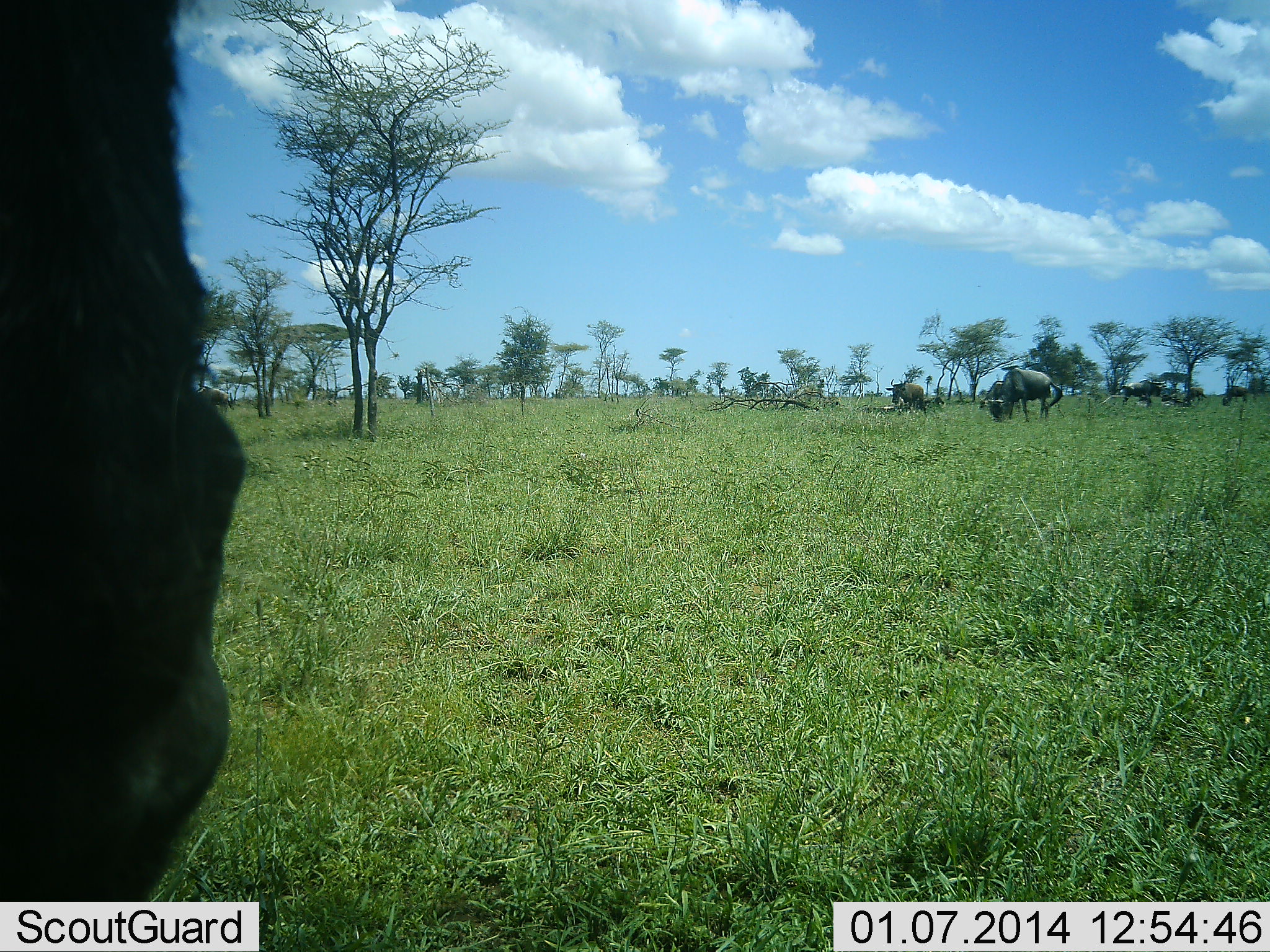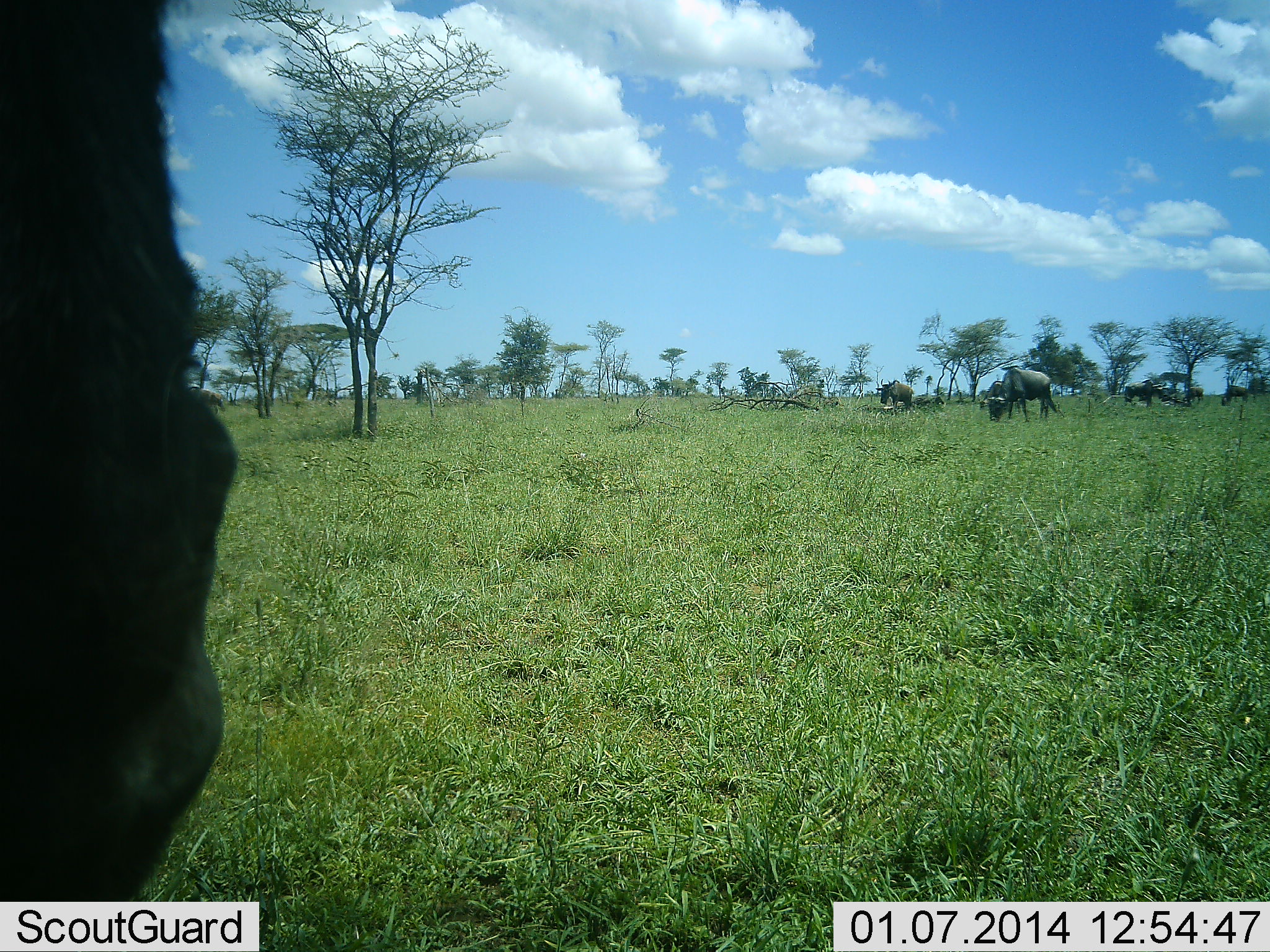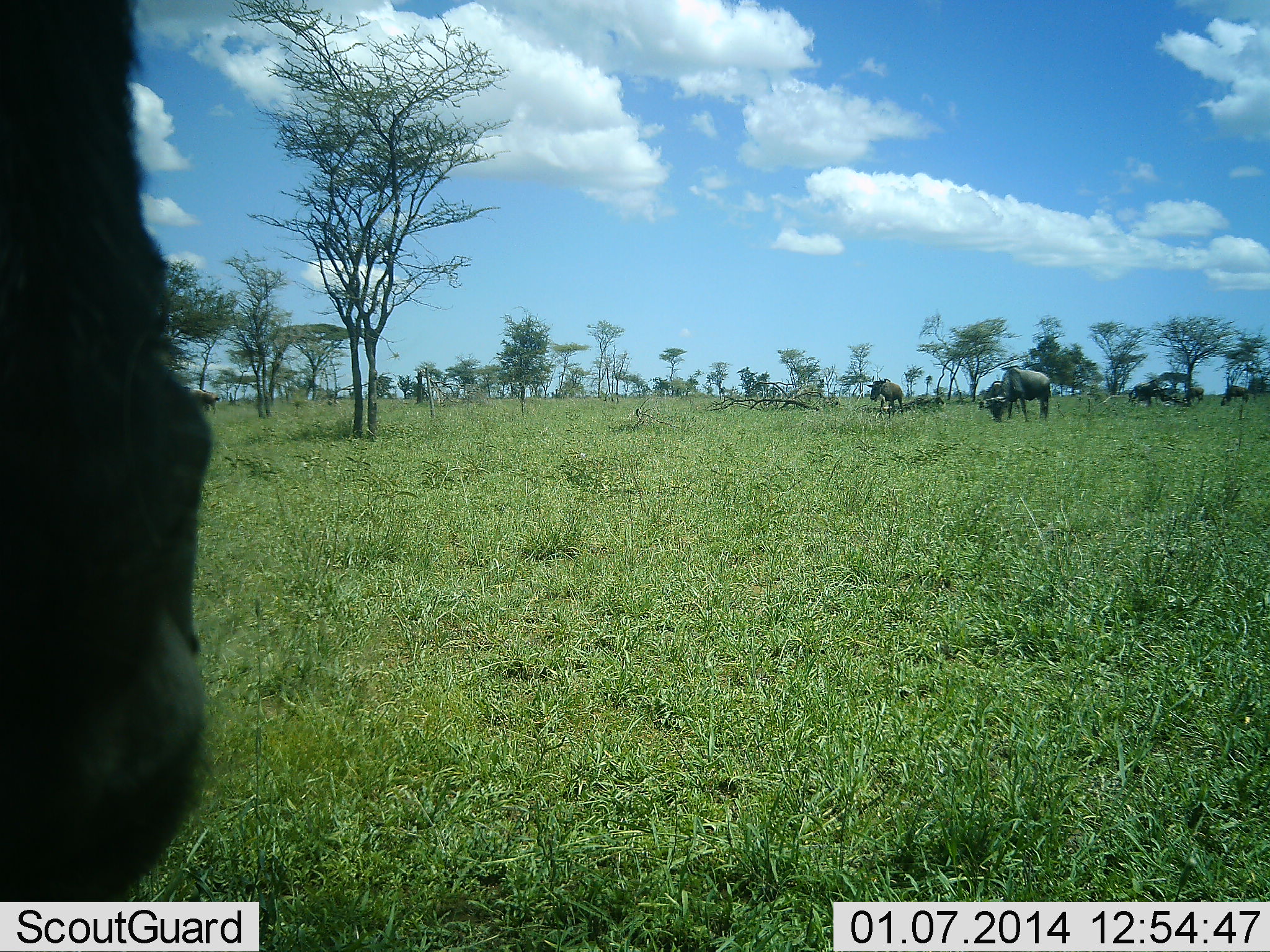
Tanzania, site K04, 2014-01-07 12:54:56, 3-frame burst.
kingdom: Animalia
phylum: Chordata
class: Mammalia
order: Artiodactyla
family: Bovidae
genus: Connochaetes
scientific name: Connochaetes taurinus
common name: blue wildebeest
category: wildebeest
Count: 5.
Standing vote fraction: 70%.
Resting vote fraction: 10%.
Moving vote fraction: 20%.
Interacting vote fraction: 0%.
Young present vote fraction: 0%.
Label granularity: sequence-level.